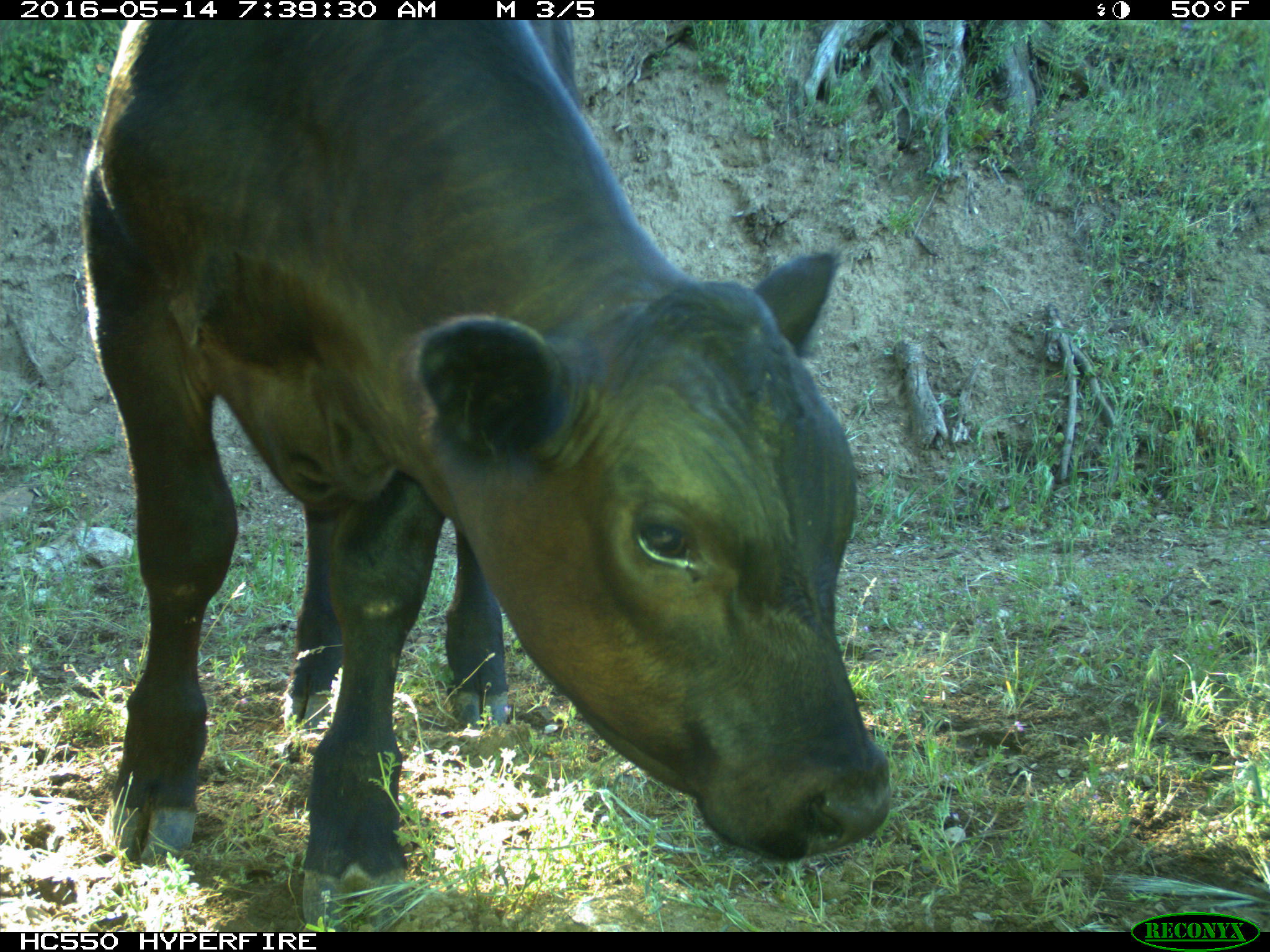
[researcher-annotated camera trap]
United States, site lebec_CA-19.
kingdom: Animalia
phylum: Chordata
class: Mammalia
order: Artiodactyla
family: Bovidae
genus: Bos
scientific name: Bos taurus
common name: domestic cow